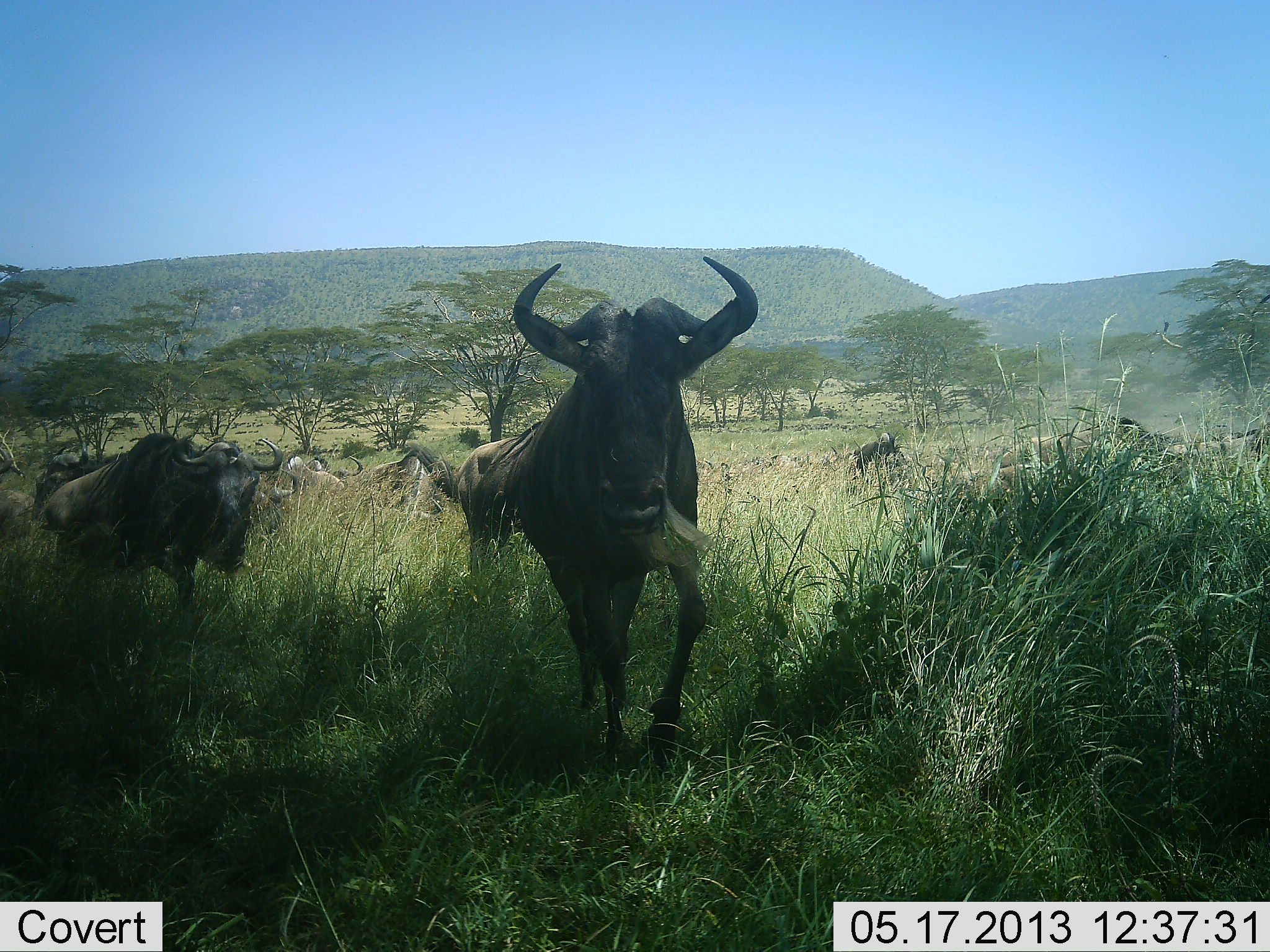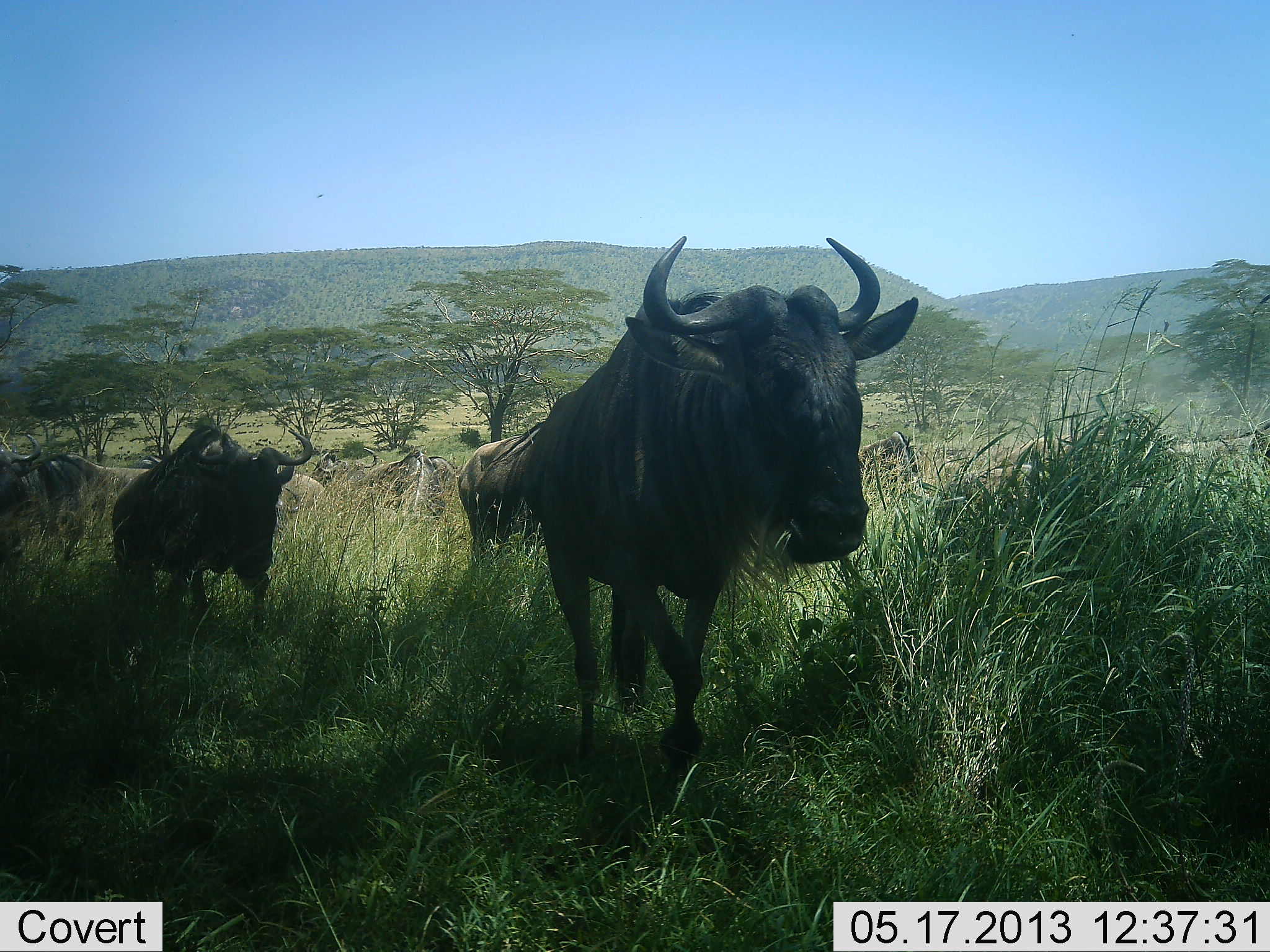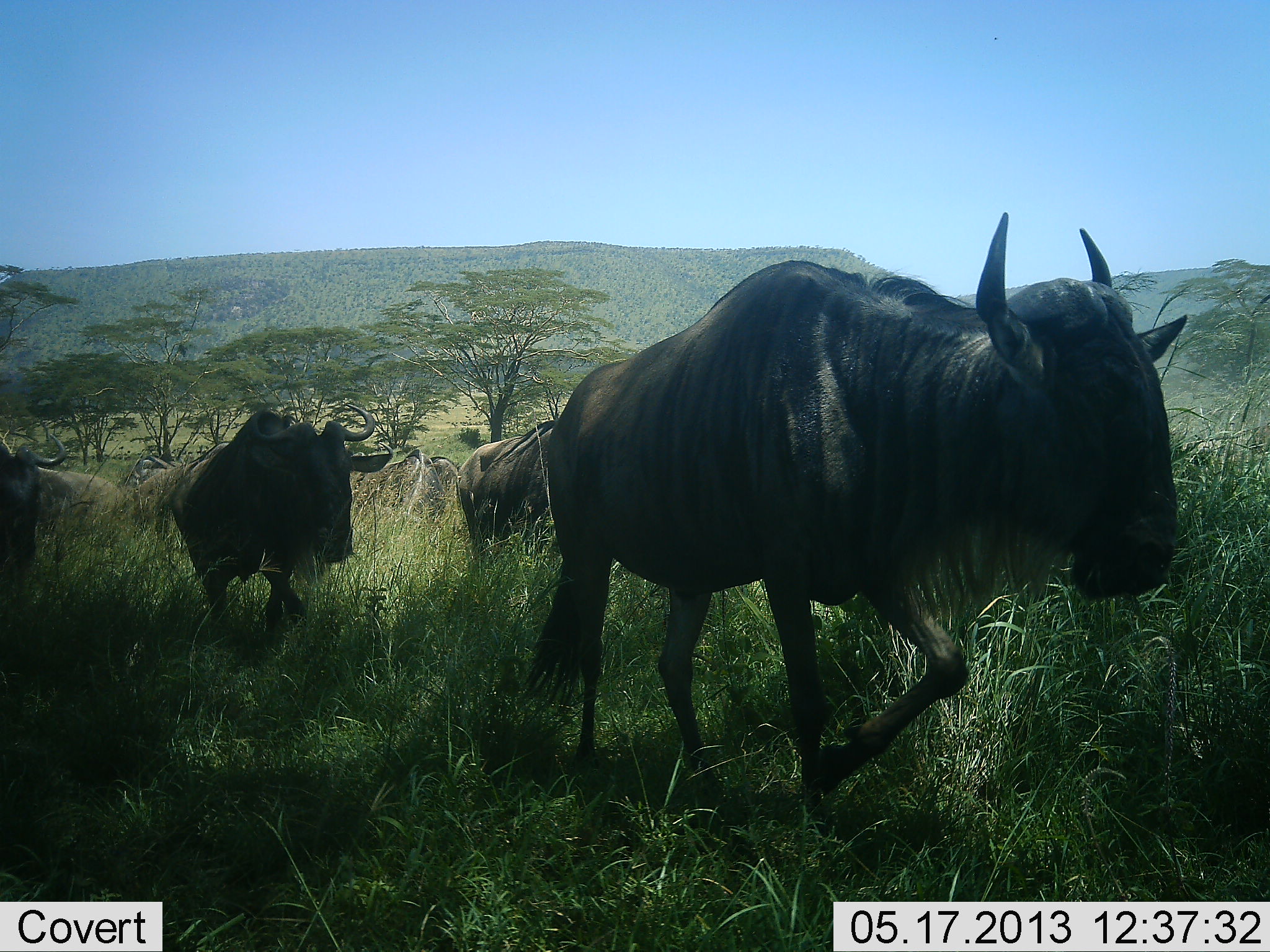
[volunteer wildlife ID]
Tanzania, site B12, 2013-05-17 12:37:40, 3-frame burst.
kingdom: Animalia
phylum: Chordata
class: Mammalia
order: Artiodactyla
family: Bovidae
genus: Connochaetes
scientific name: Connochaetes taurinus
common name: blue wildebeest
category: wildebeest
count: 8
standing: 12%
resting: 0%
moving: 100%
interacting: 6%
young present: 0%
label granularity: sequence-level